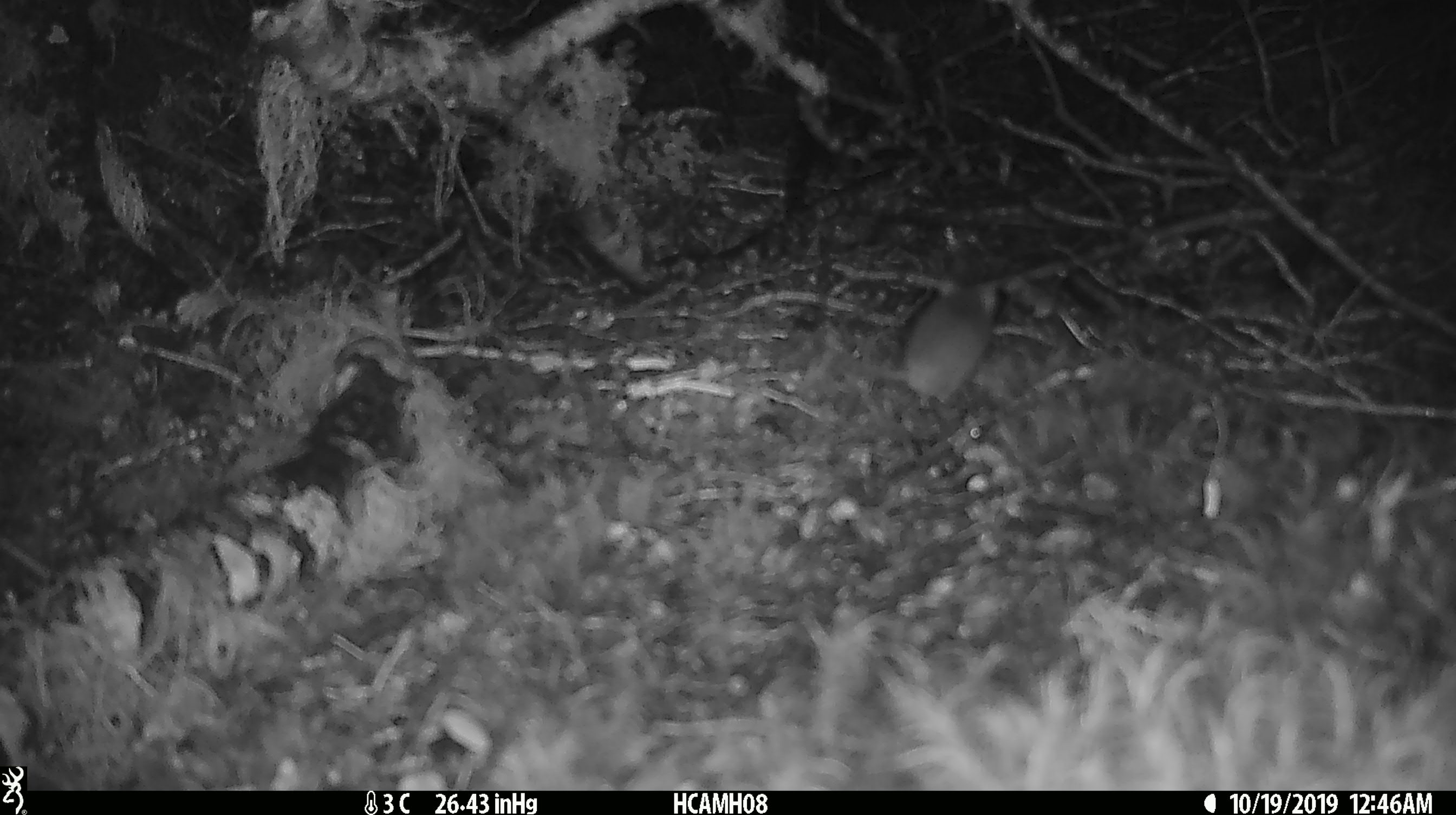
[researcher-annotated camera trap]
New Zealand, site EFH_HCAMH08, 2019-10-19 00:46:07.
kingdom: Animalia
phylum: Chordata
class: Mammalia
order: Rodentia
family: Muridae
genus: Mus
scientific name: Mus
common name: mouse